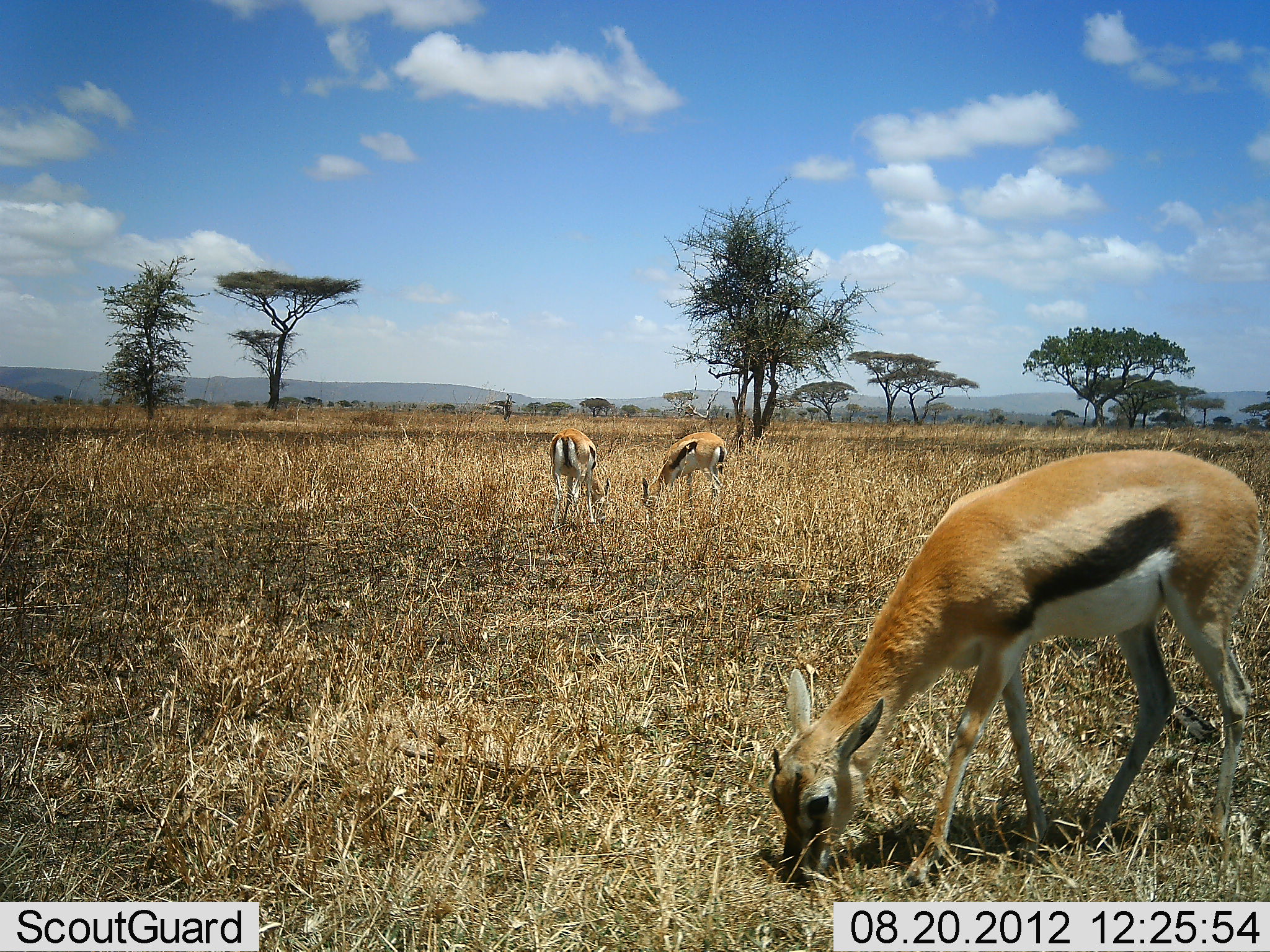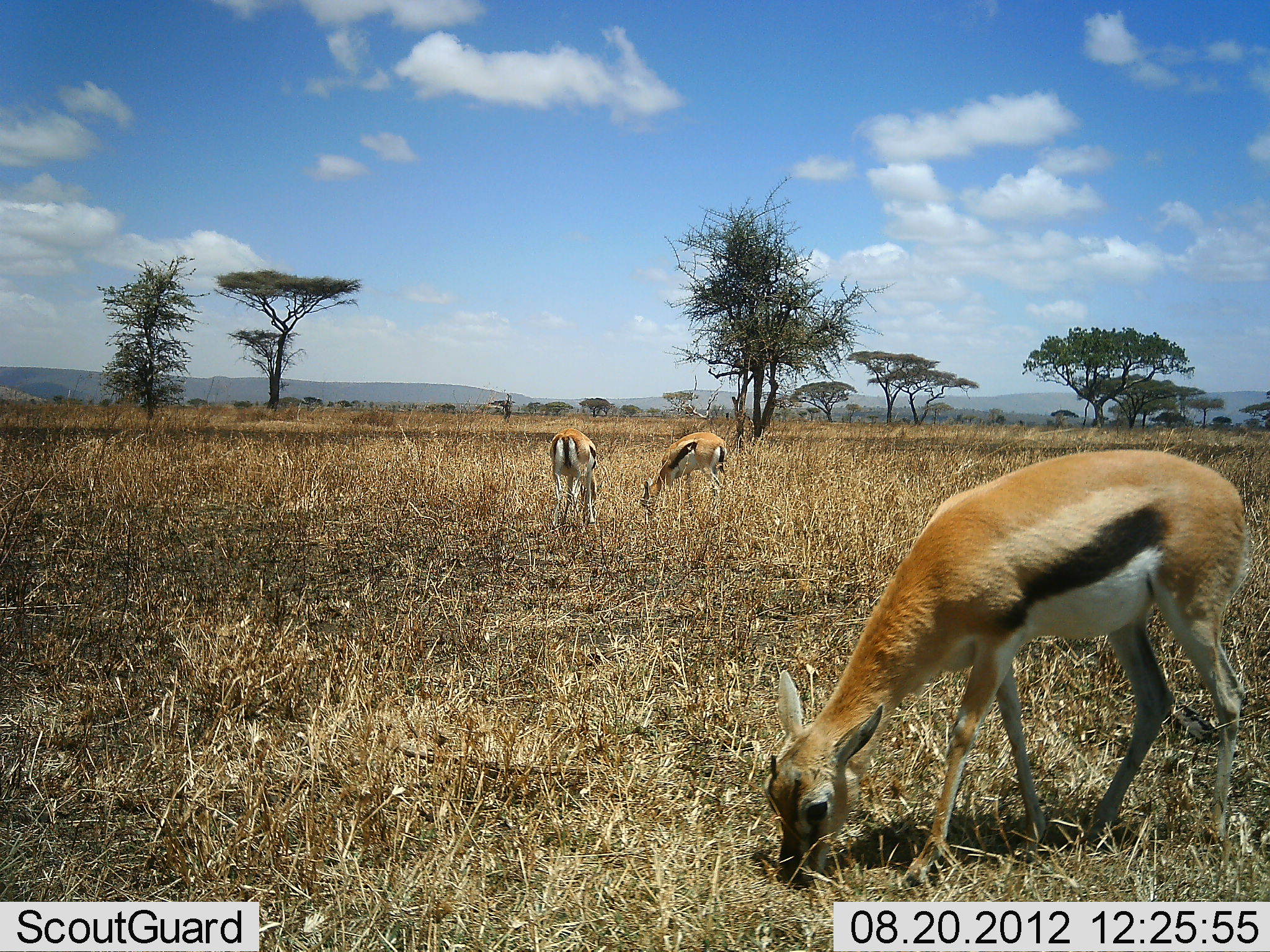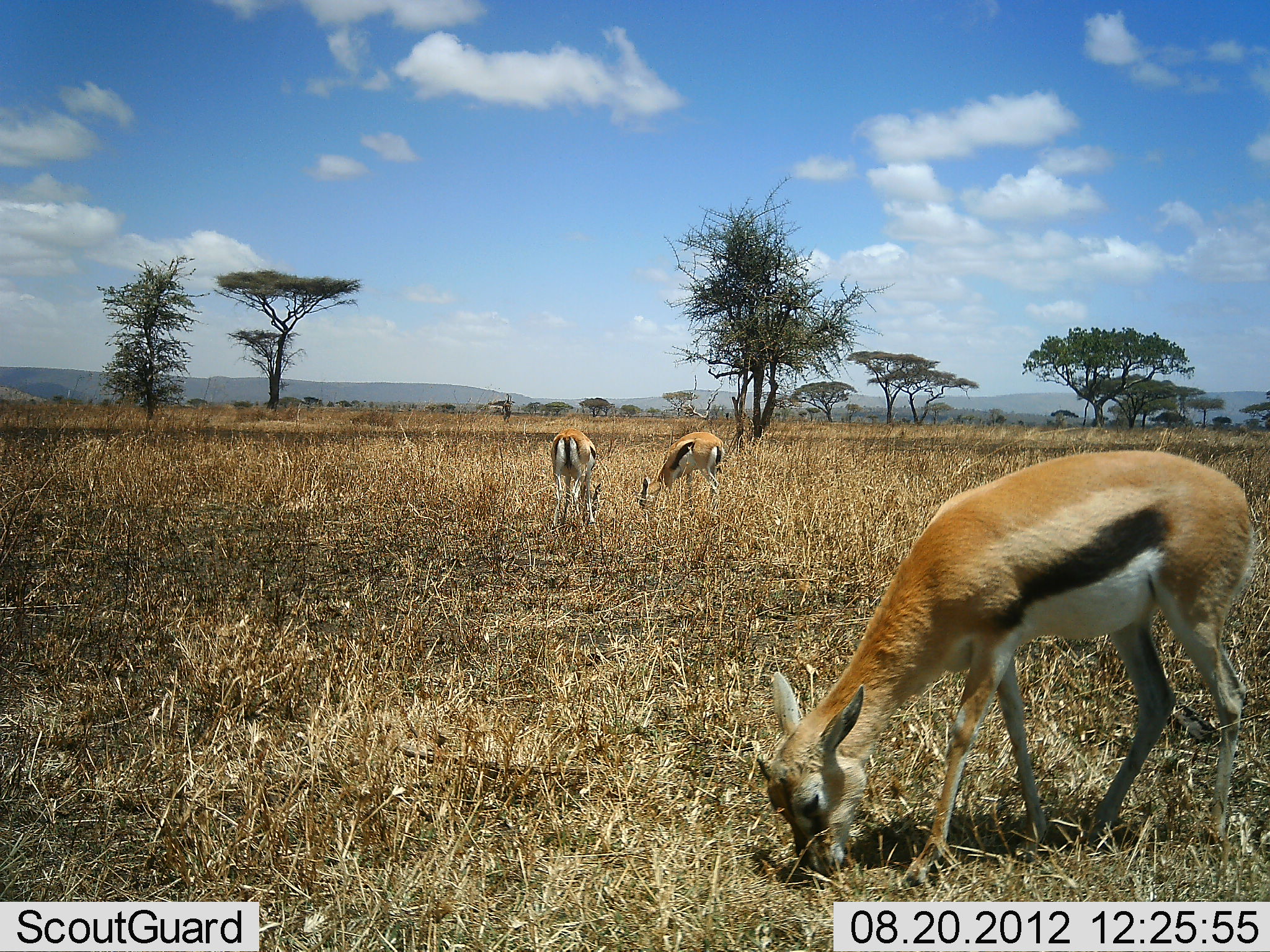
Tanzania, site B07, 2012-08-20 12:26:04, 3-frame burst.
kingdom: Animalia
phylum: Chordata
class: Mammalia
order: Artiodactyla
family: Bovidae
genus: Eudorcas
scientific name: Eudorcas thomsonii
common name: thomson's gazelle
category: gazellethomsons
Gazellethomsons (thomson's gazelle) (Eudorcas thomsonii), count 3. Behavior (volunteer vote fractions): standing 20%, resting 0%, moving 0%, interacting 0%. Young present (vote fraction): 10%. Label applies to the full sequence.